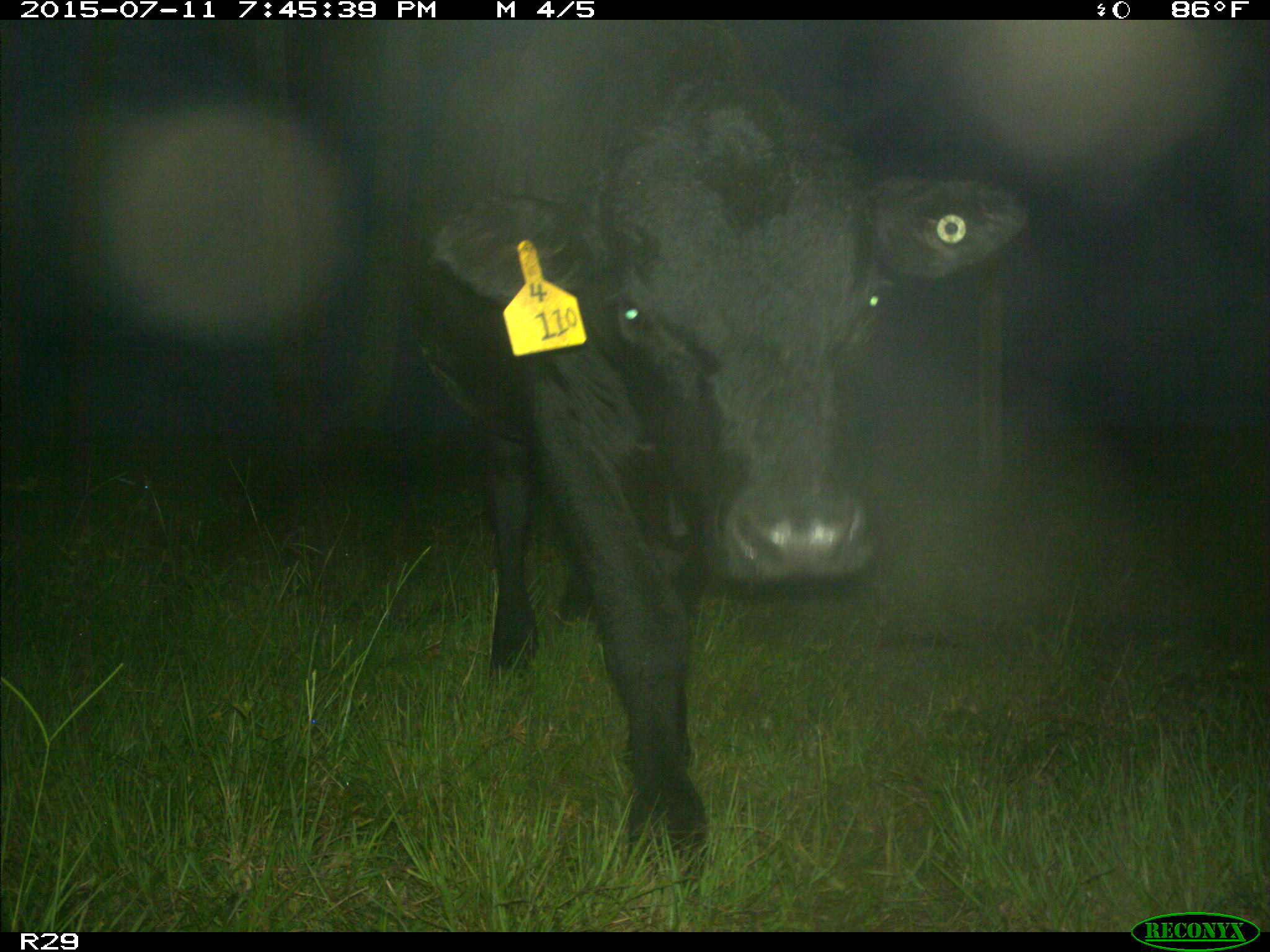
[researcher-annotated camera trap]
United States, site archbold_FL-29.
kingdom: Animalia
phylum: Chordata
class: Mammalia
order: Artiodactyla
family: Bovidae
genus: Bos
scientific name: Bos taurus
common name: domestic cow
Bos taurus (domestic cow).